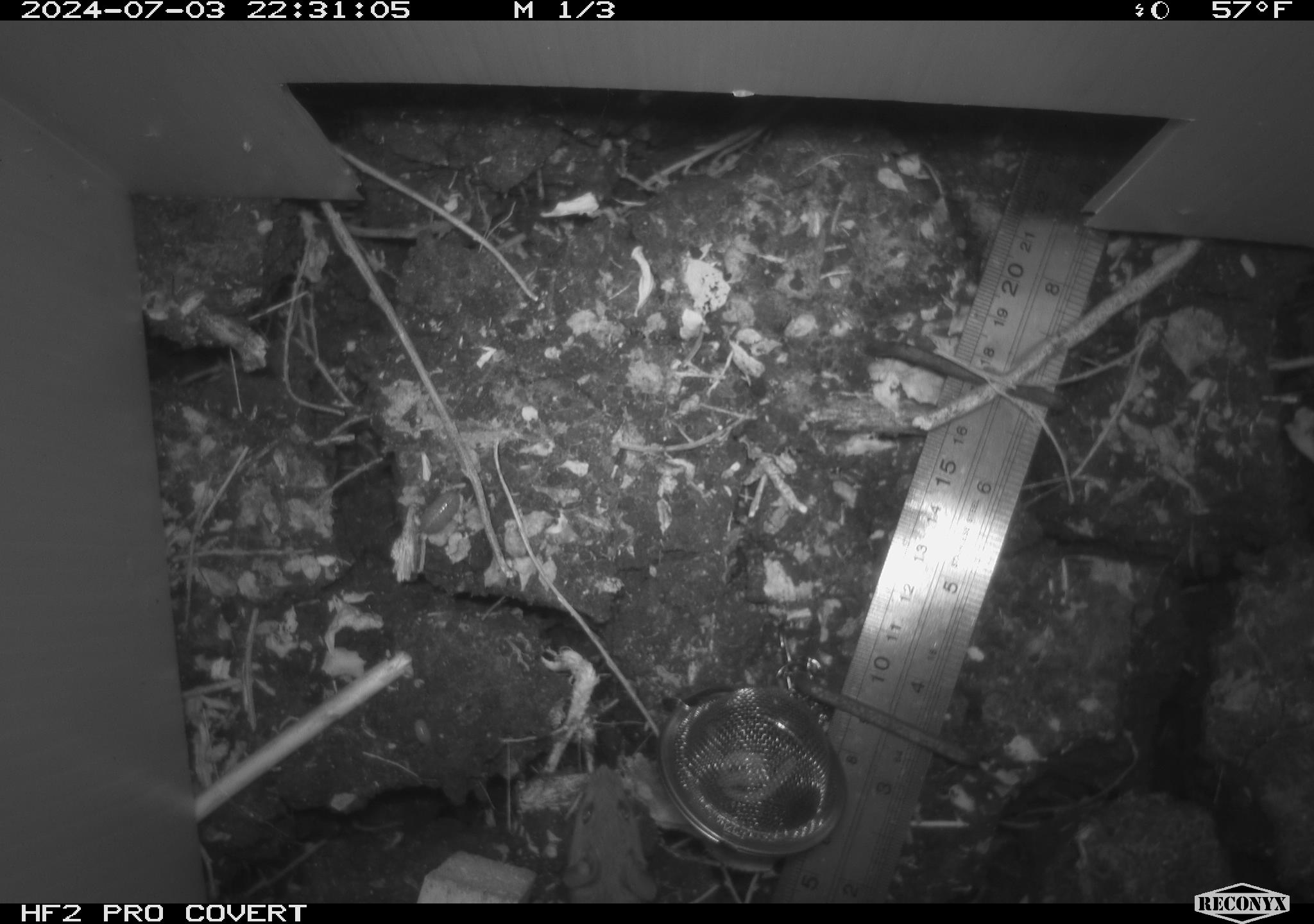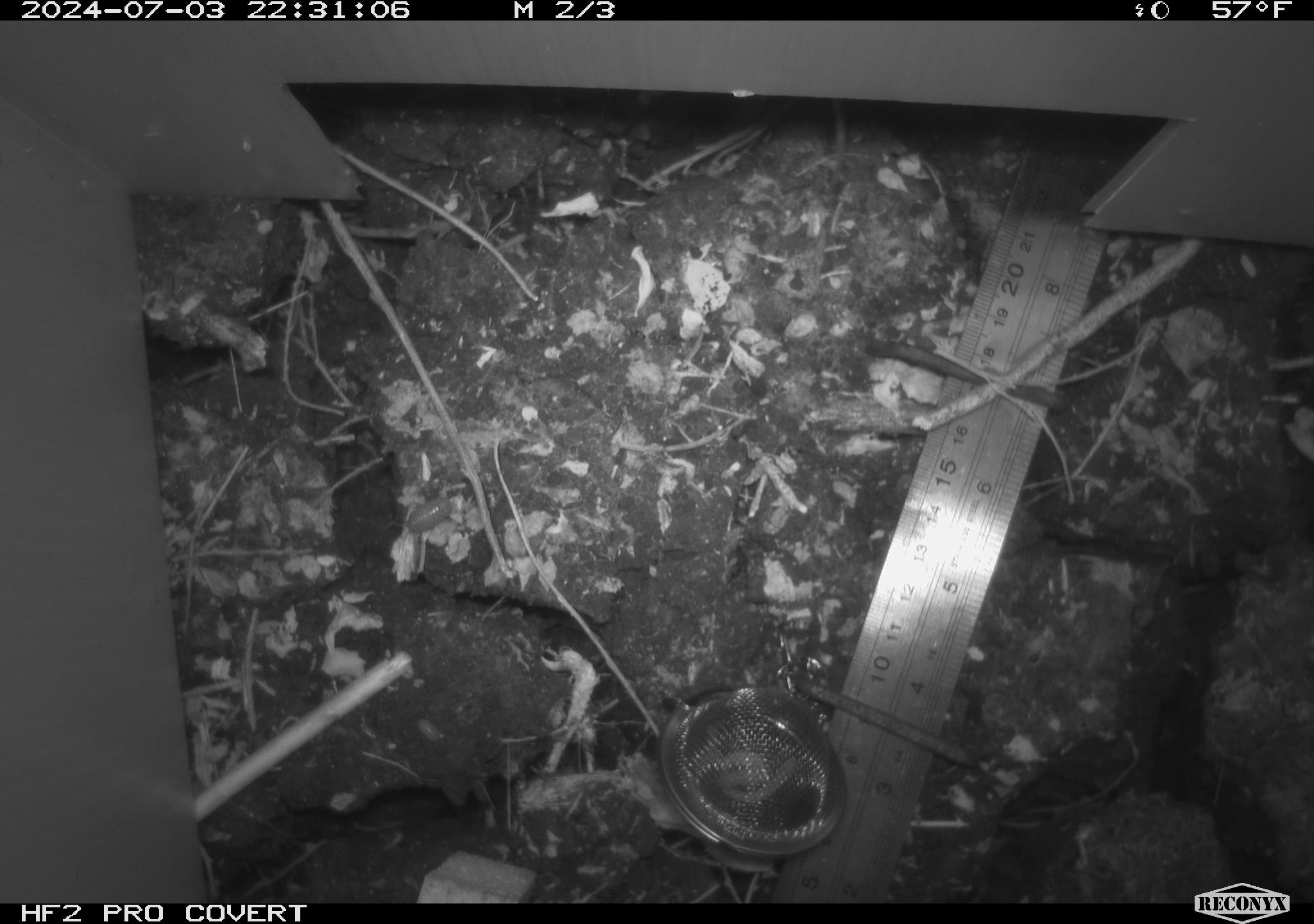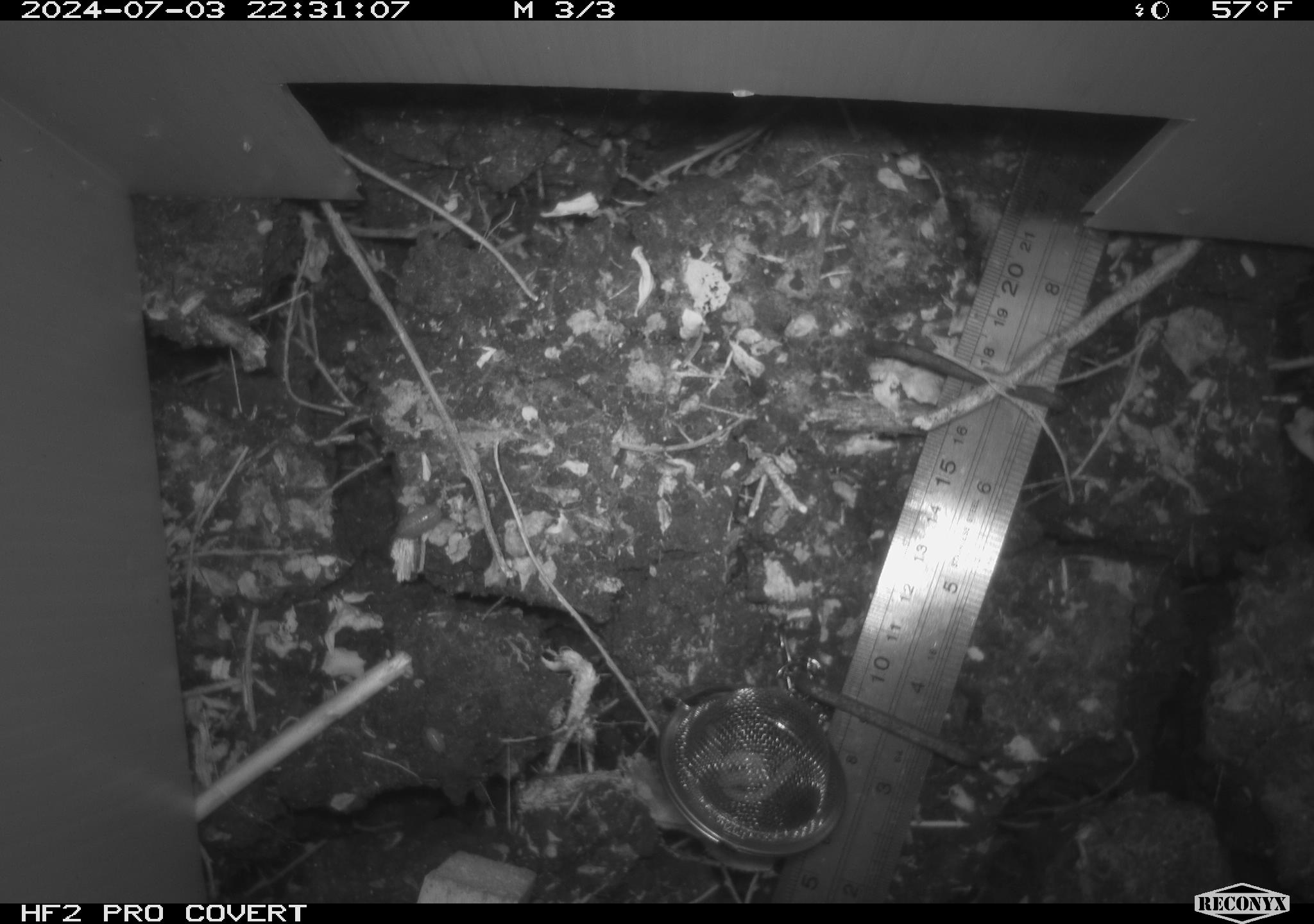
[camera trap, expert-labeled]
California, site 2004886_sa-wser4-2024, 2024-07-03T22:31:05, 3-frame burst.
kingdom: Animalia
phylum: Chordata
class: Mammalia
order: Rodentia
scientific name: Rodentia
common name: mouse species